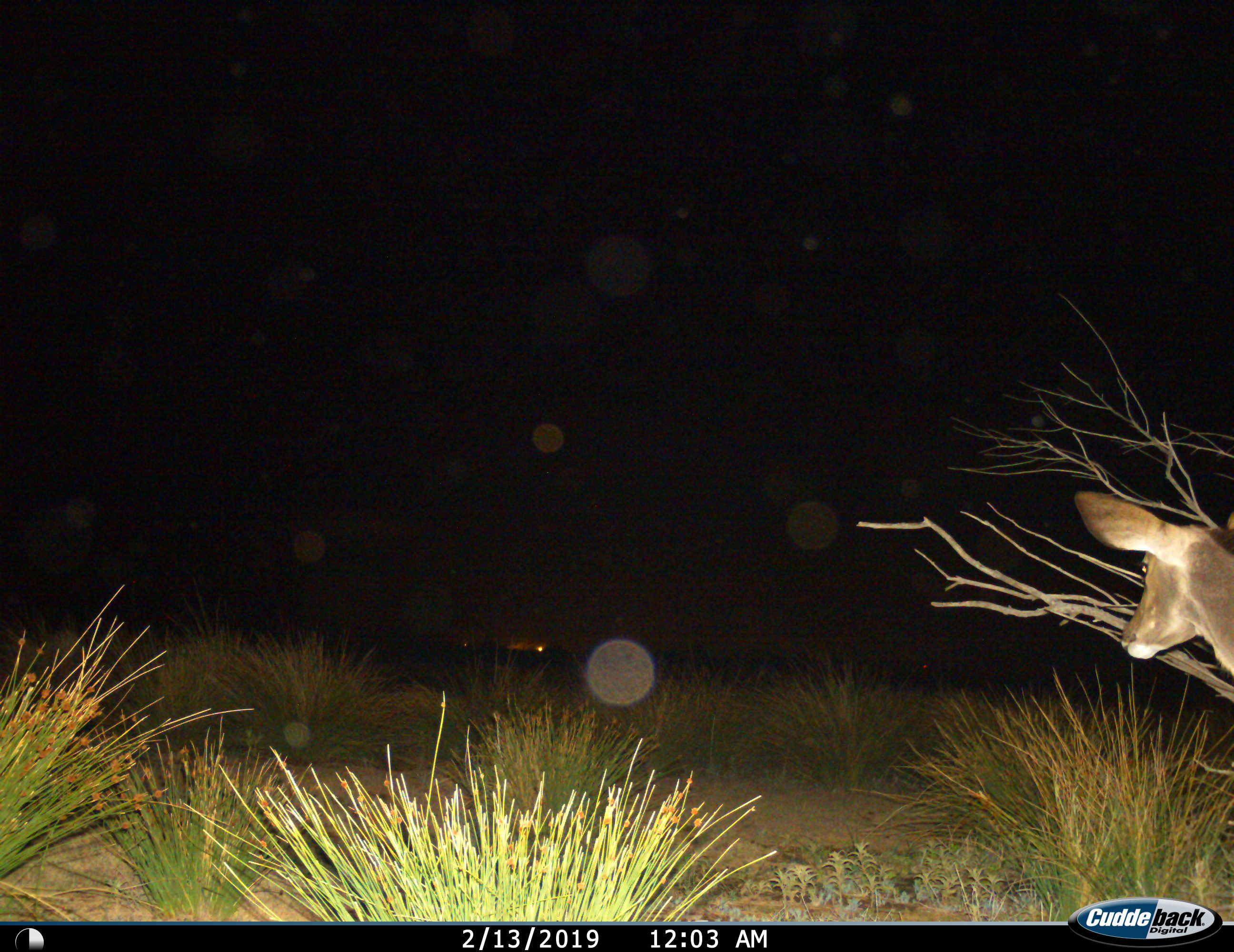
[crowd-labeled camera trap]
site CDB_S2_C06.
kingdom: Animalia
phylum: Chordata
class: Mammalia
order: Artiodactyla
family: Bovidae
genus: Tragelaphus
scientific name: Tragelaphus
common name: kudu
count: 1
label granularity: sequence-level